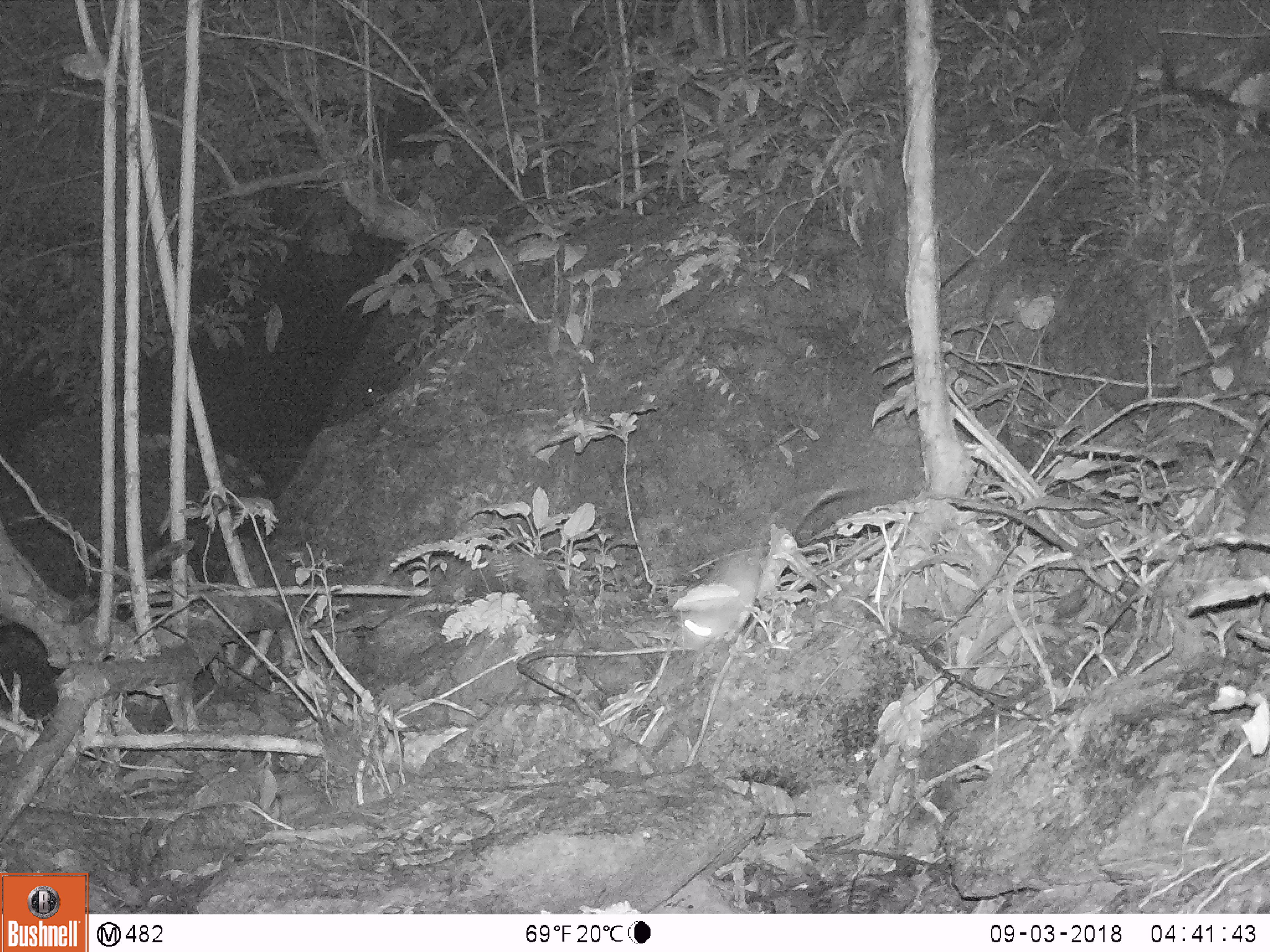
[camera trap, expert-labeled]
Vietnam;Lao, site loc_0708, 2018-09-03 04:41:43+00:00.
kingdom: Animalia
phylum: Chordata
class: Mammalia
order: Rodentia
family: Muridae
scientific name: Muridae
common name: old-world mice and rats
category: unidentified murid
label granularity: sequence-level